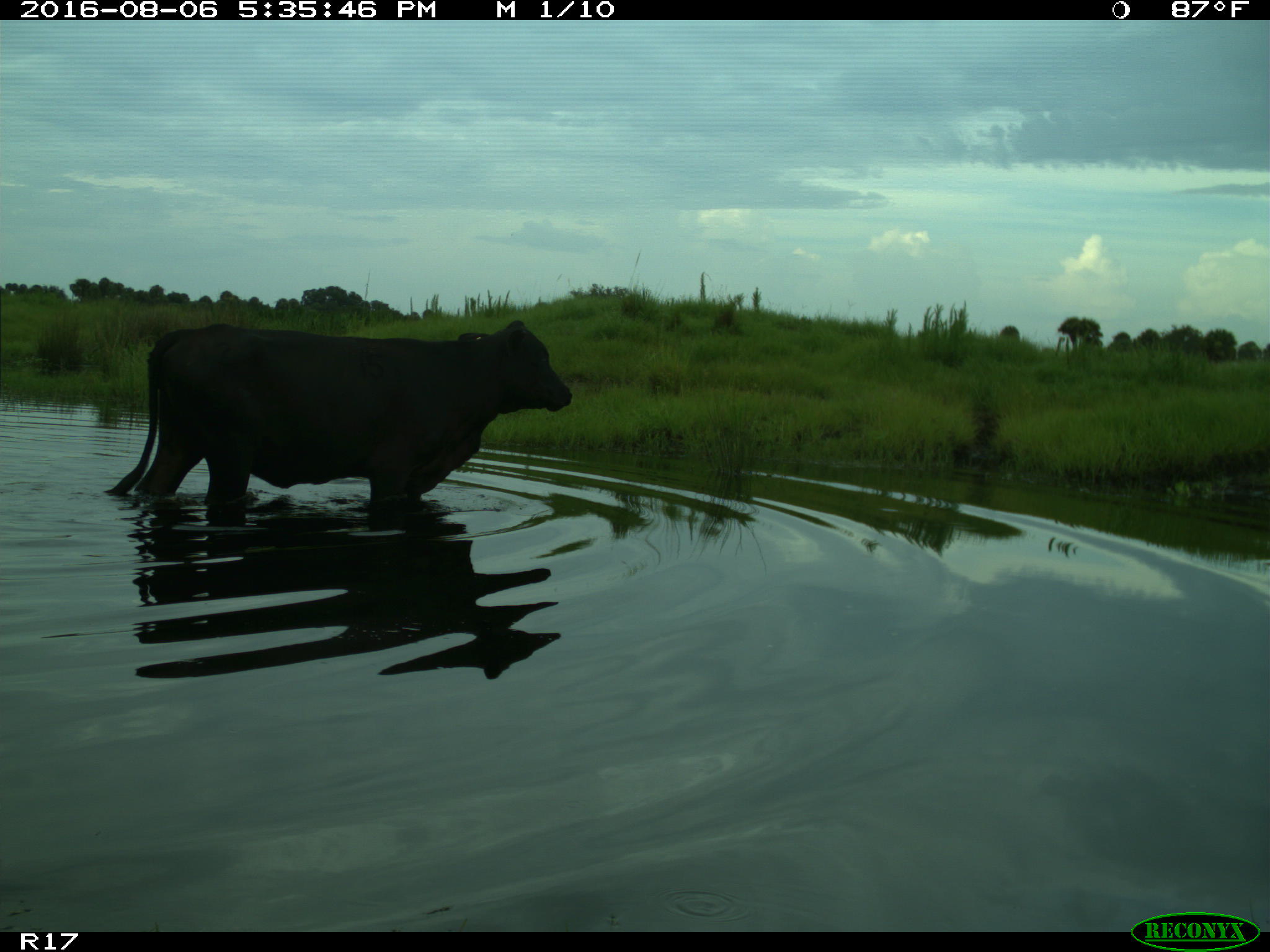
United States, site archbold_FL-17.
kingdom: Animalia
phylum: Chordata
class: Mammalia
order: Artiodactyla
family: Bovidae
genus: Bos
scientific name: Bos taurus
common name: domestic cow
Bos taurus (domestic cow).